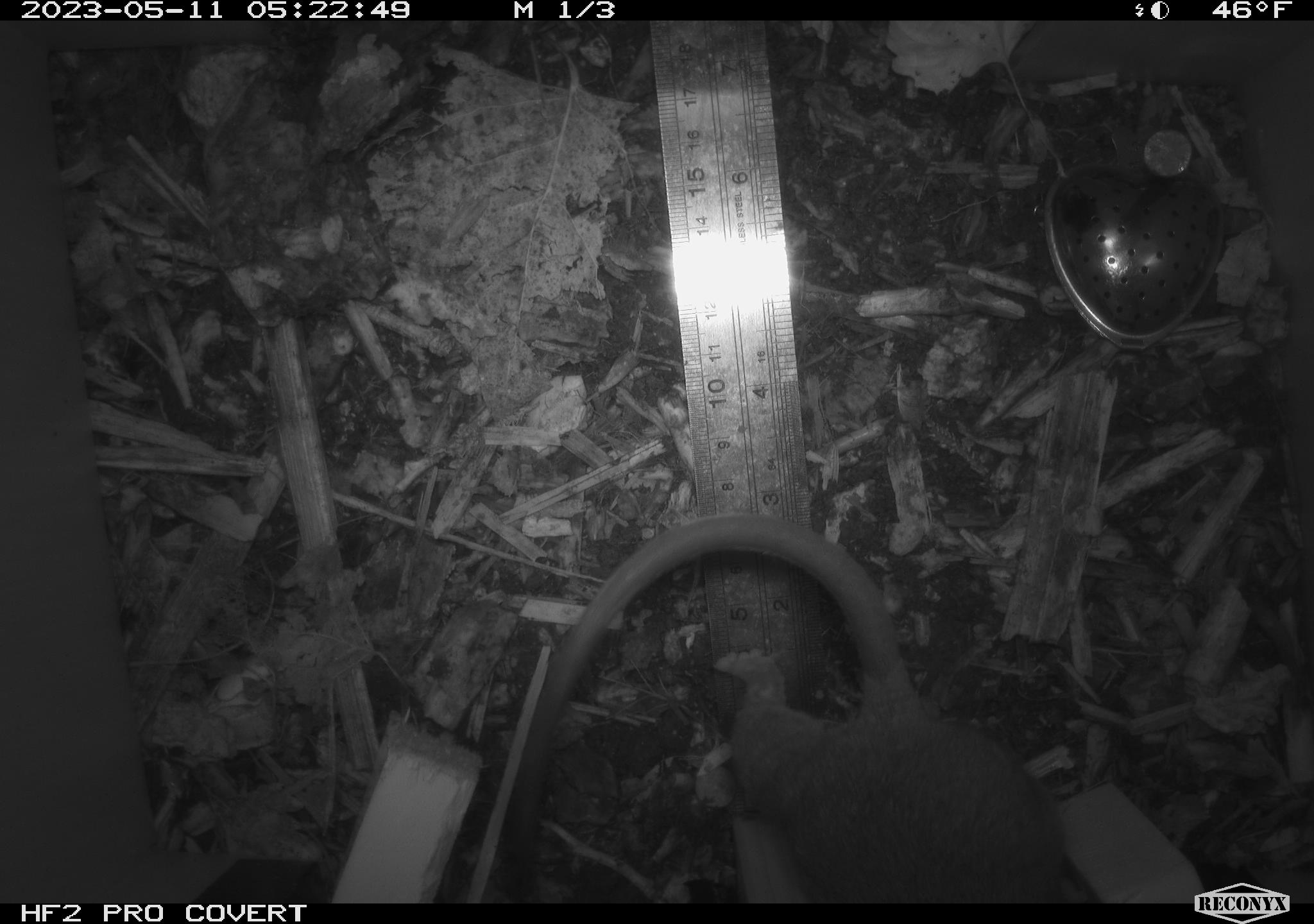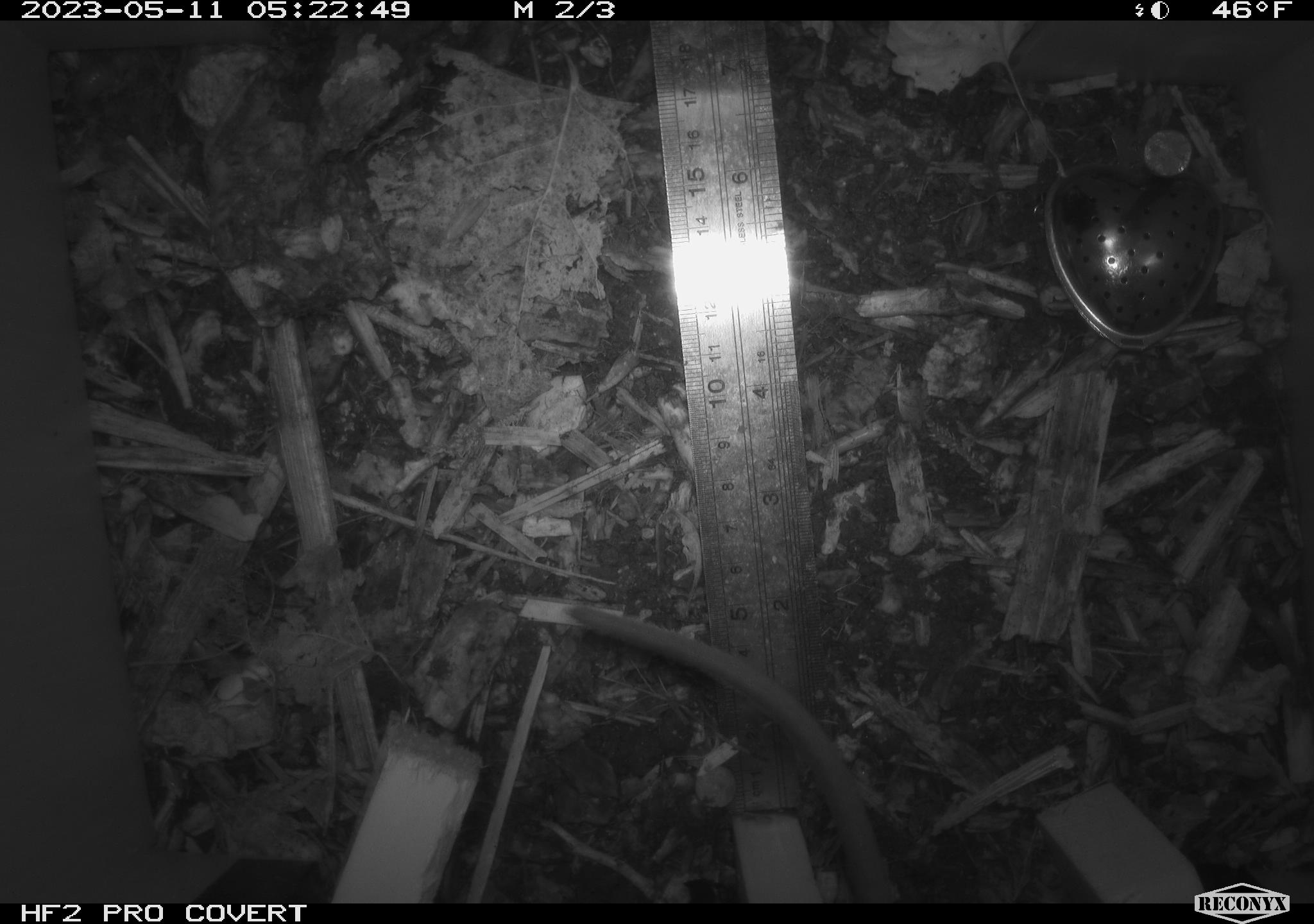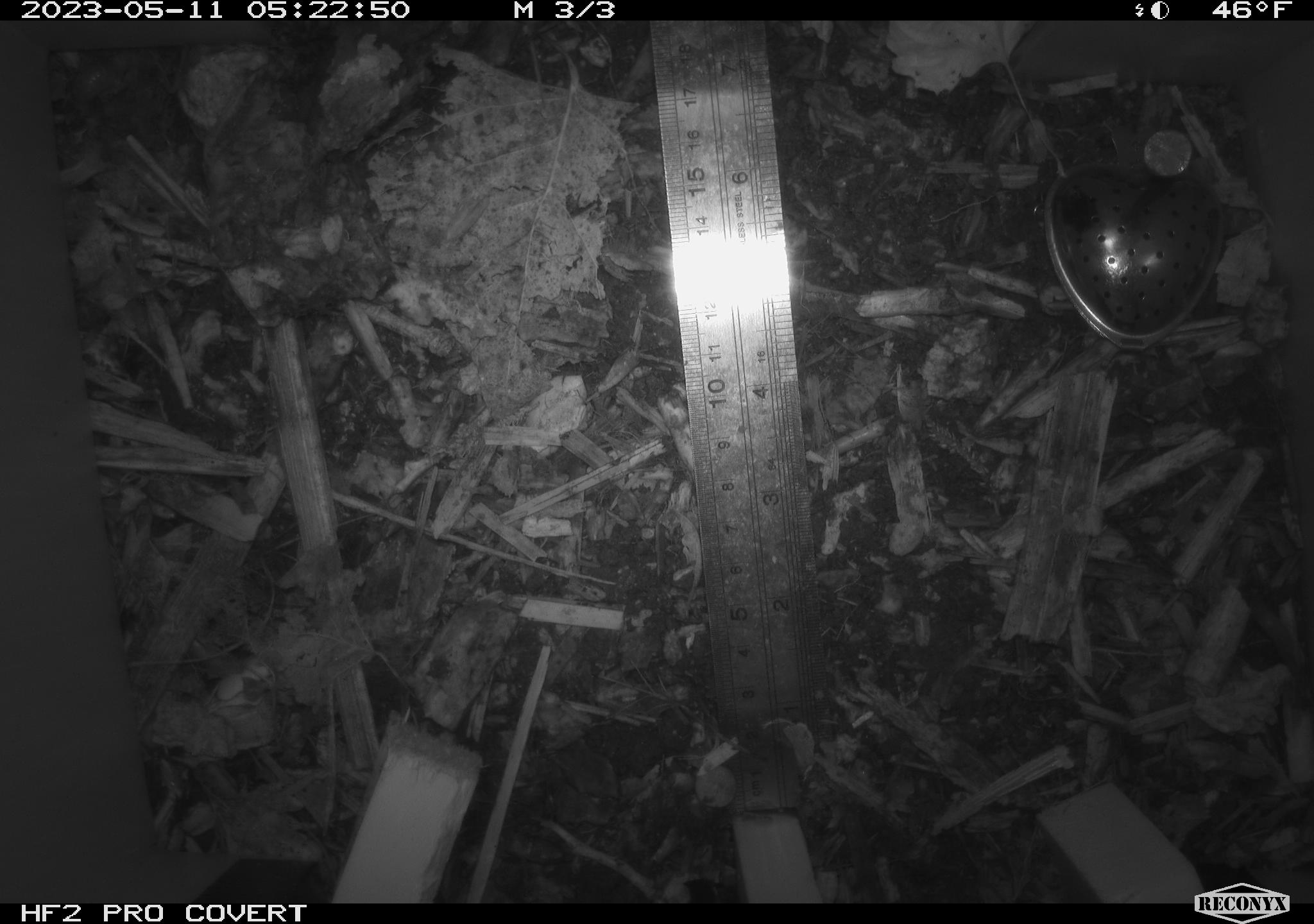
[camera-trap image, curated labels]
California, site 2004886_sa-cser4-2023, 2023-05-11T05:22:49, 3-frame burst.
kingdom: Animalia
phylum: Chordata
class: Mammalia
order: Rodentia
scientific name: Rodentia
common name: mouse species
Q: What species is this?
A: Mouse species (Rodentia).